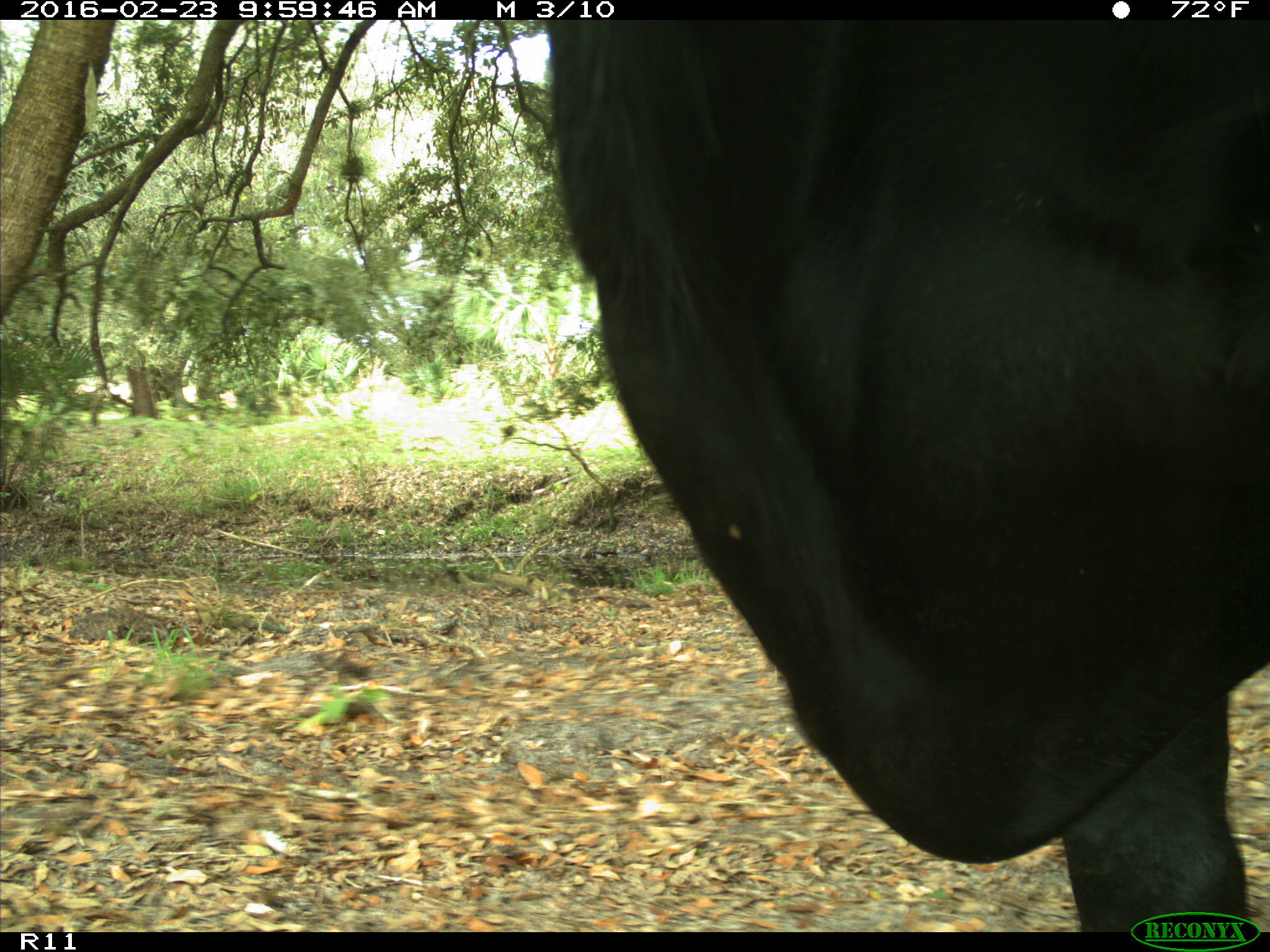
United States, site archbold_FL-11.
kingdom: Animalia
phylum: Chordata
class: Mammalia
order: Artiodactyla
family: Bovidae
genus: Bos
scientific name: Bos taurus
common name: domestic cow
Bos taurus (domestic cow).